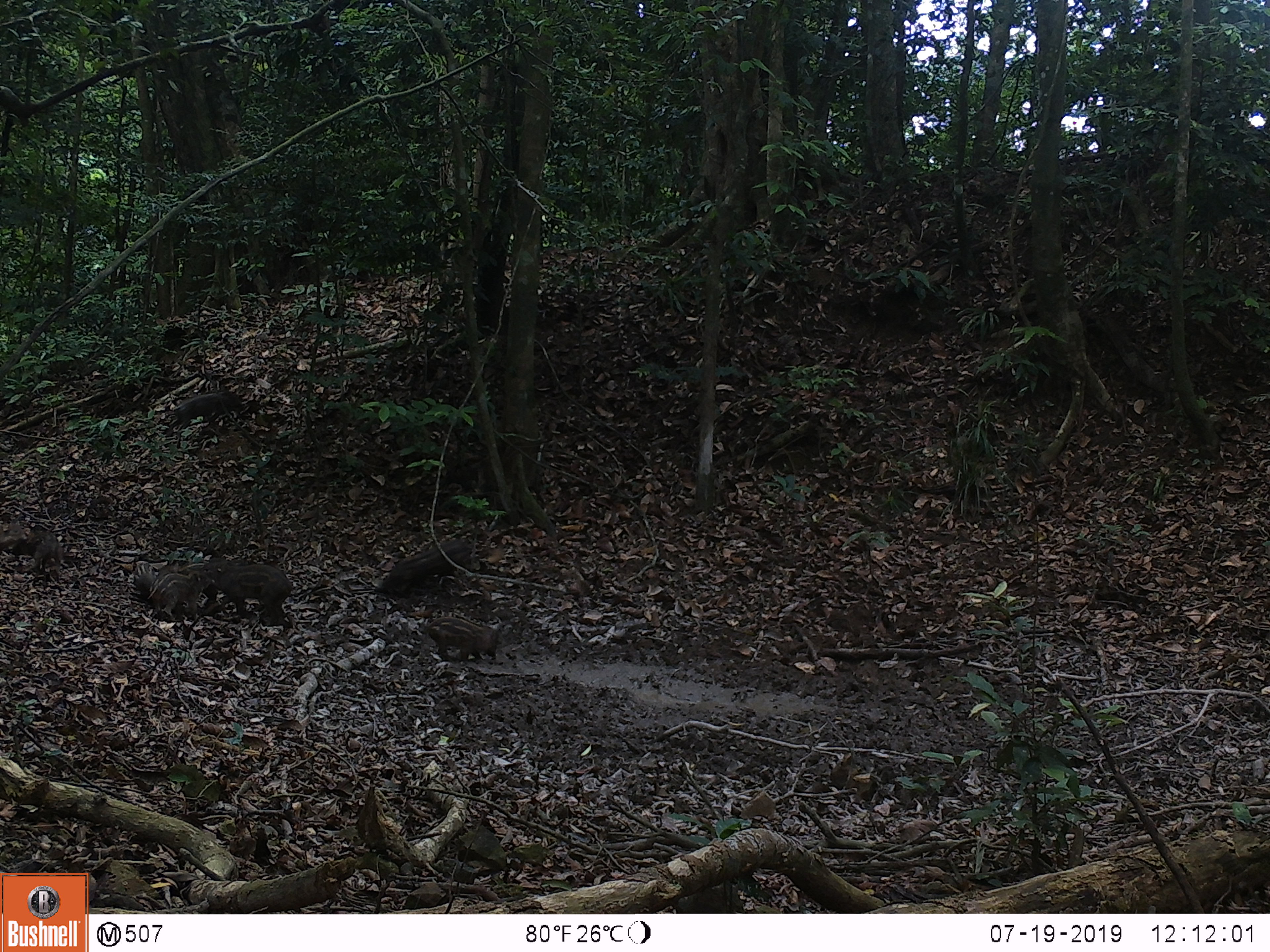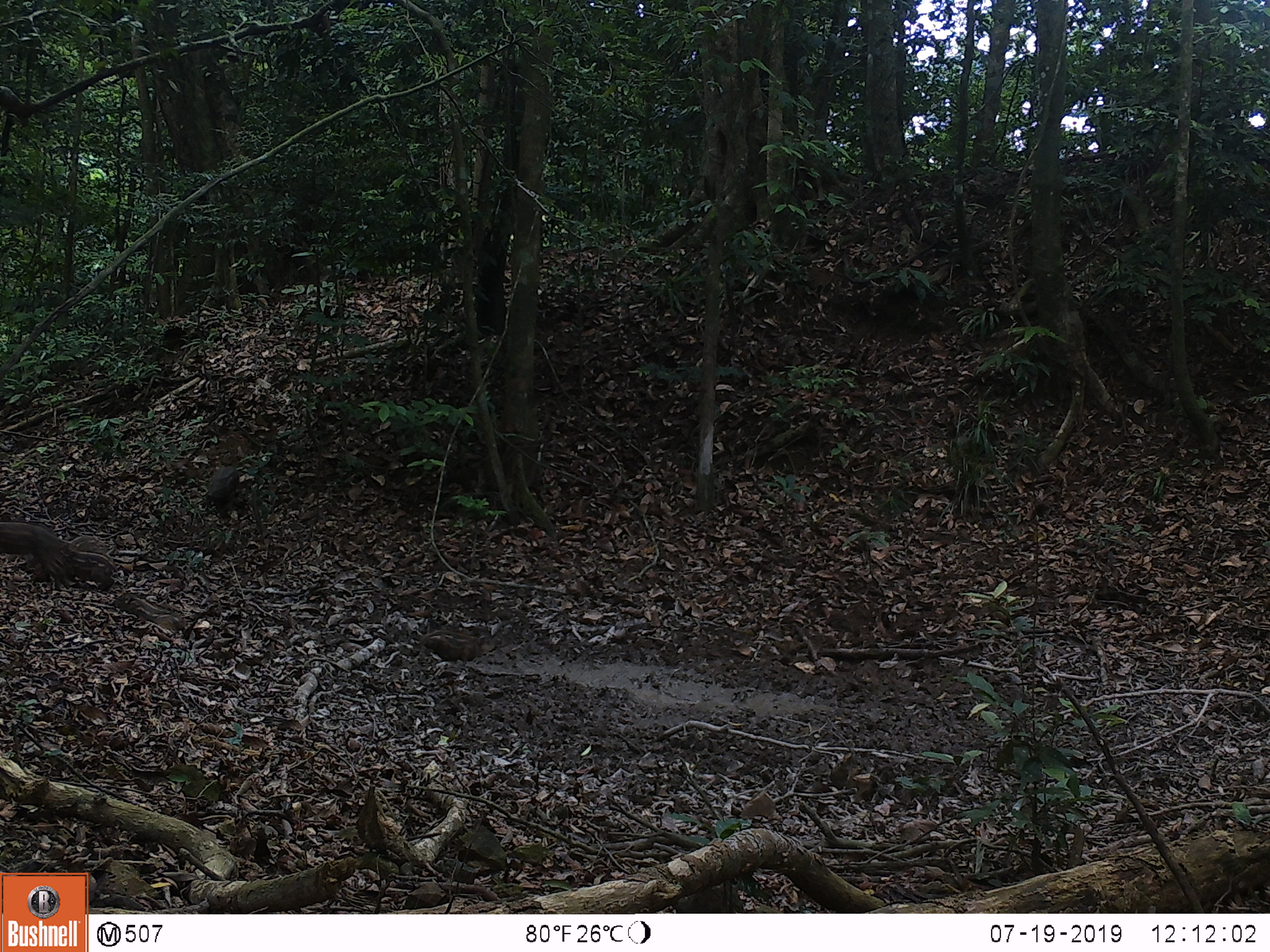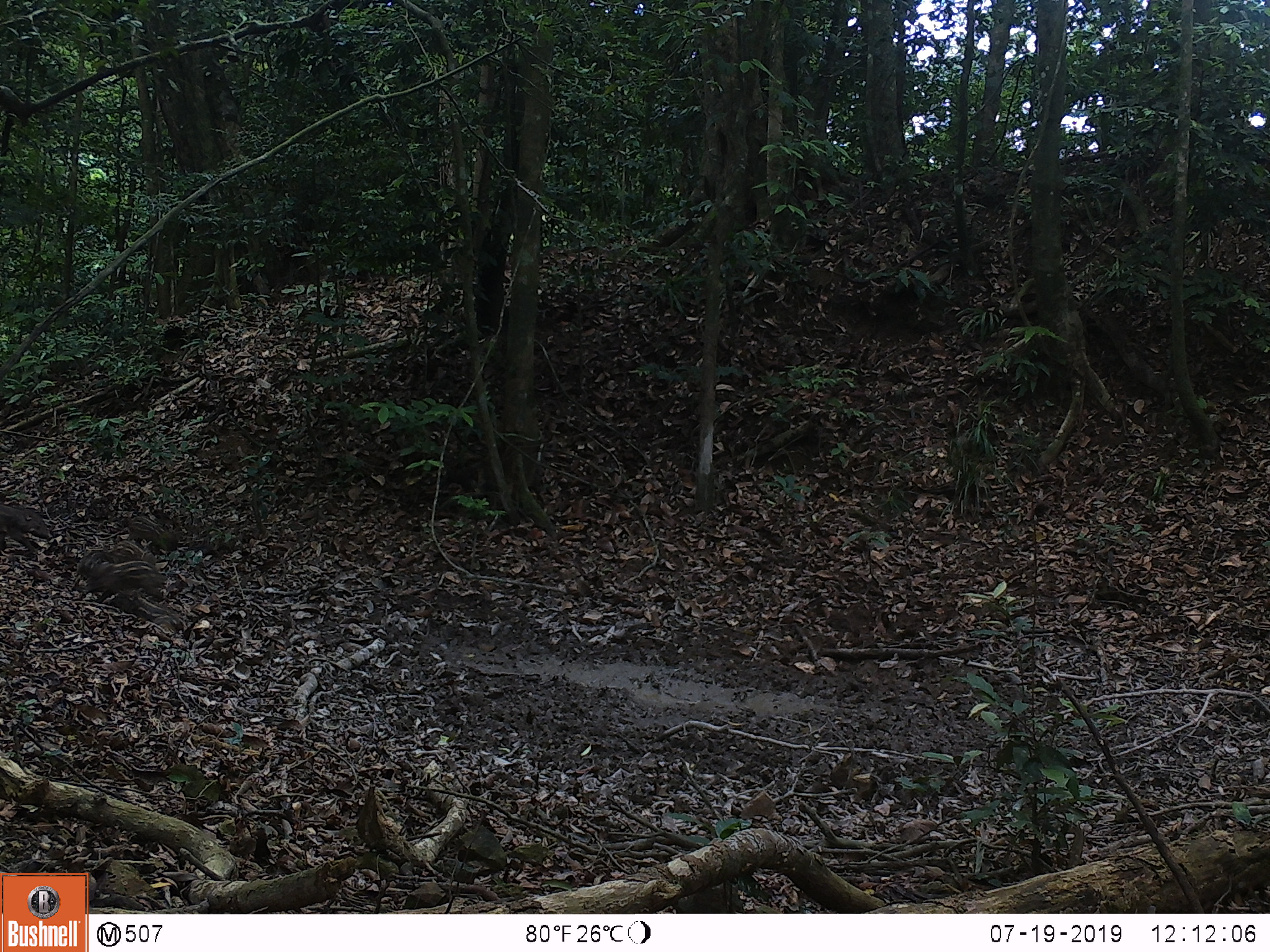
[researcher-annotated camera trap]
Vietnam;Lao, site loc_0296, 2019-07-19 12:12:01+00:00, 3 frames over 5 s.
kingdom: Animalia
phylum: Chordata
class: Mammalia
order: Artiodactyla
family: Suidae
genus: Sus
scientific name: Sus scrofa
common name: eurasian wild pig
Eurasian wild pig (Sus scrofa). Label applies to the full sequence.